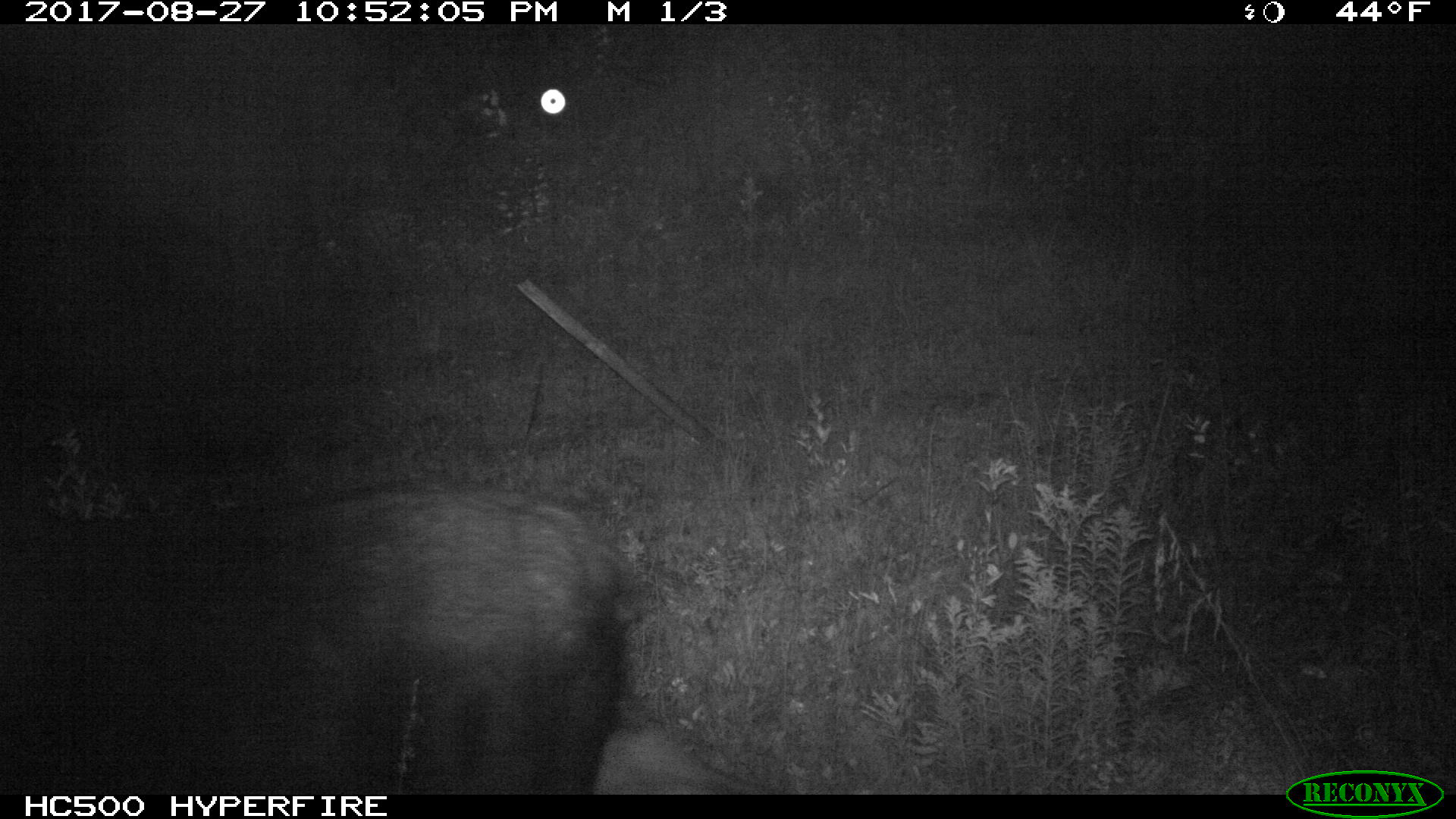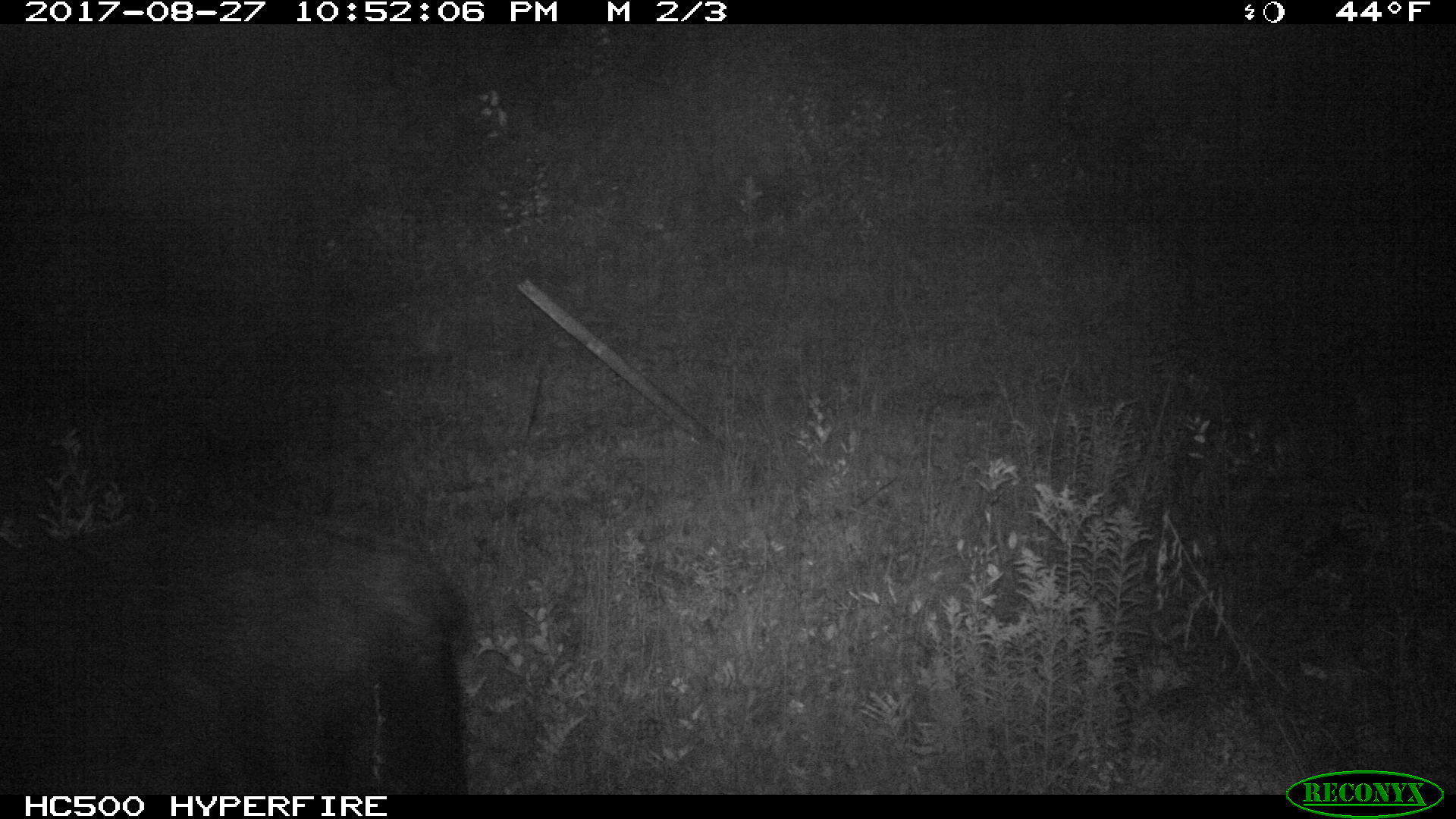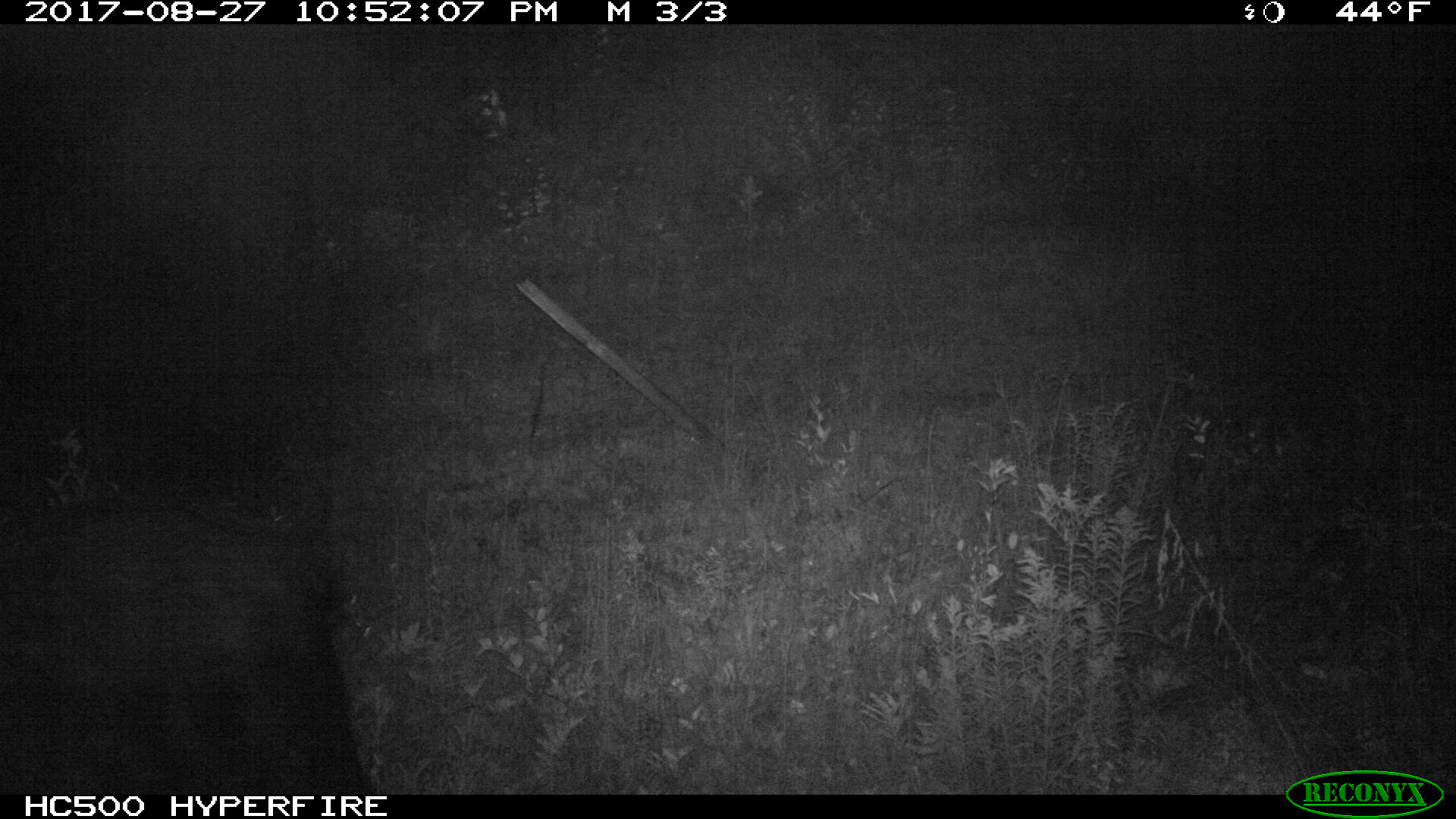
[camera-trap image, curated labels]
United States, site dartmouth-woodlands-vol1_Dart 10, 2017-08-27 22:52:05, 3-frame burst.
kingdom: Animalia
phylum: Chordata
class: Mammalia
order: Artiodactyla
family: Cervidae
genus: Alces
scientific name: Alces alces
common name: moose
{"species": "moose (Alces alces)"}